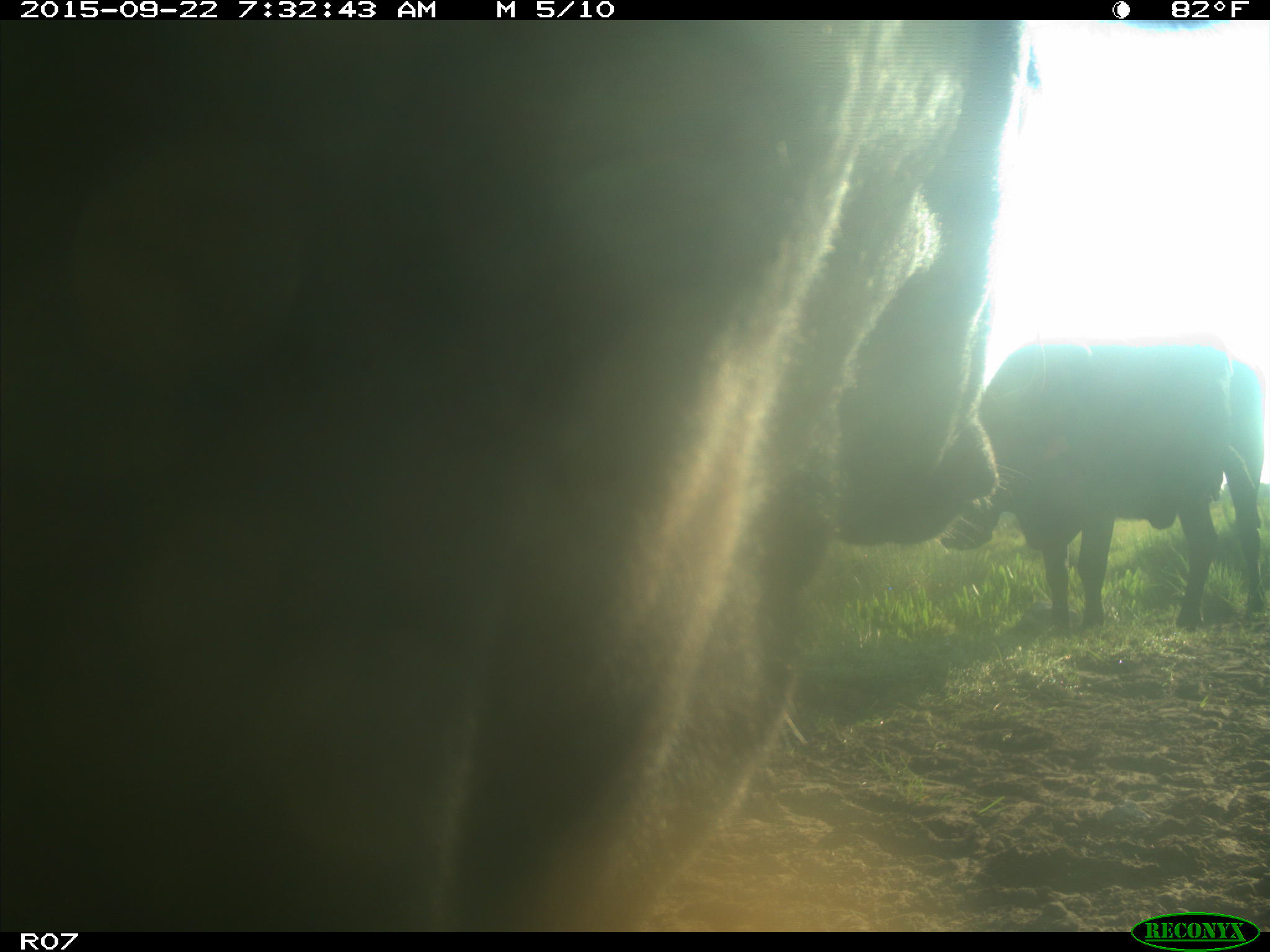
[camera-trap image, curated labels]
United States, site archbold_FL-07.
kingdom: Animalia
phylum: Chordata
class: Mammalia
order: Artiodactyla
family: Bovidae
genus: Bos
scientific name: Bos taurus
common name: domestic cow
Bos taurus (domestic cow).